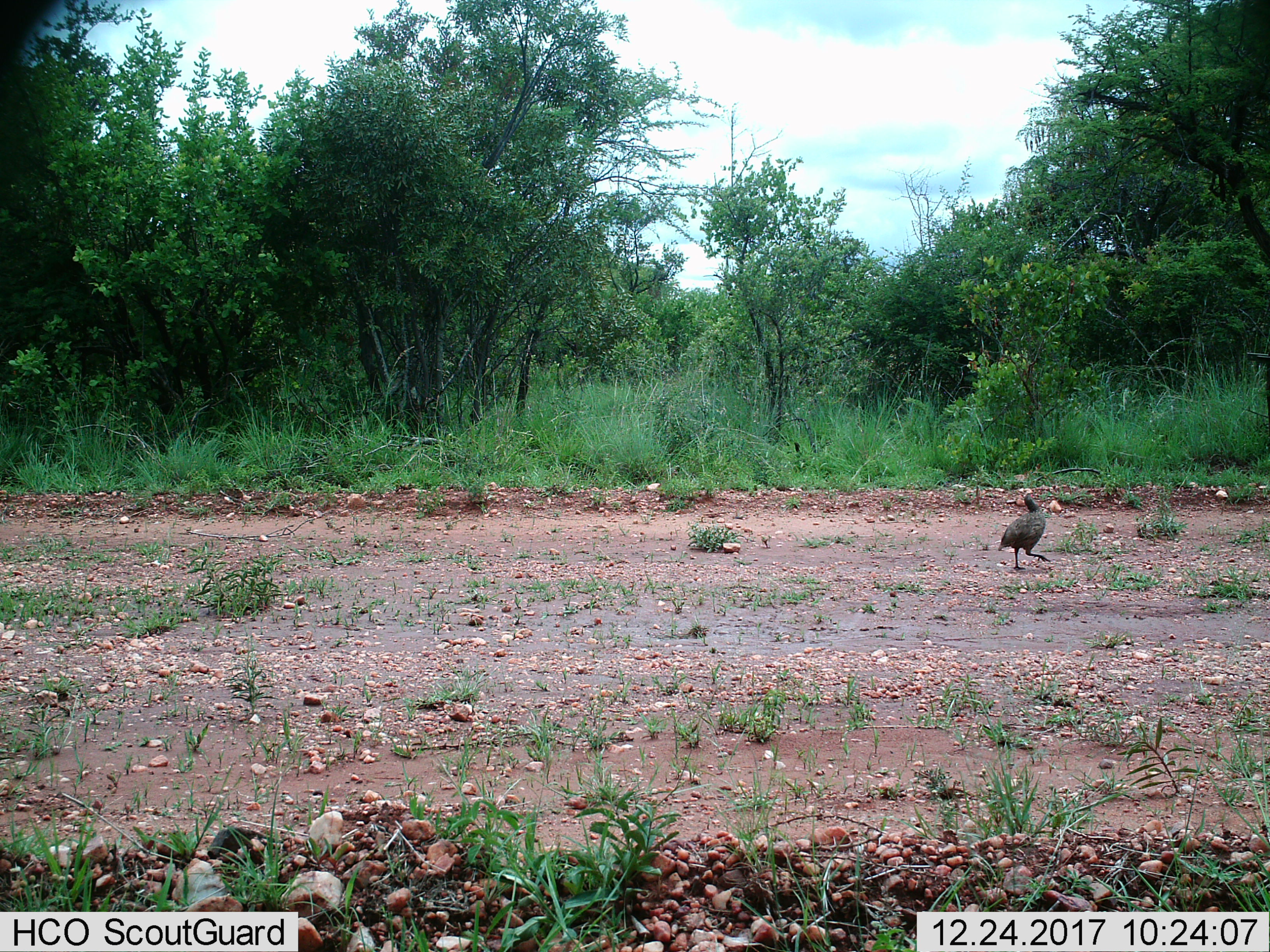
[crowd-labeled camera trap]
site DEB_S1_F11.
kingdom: Animalia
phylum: Chordata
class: Aves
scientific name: Aves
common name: bird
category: birdother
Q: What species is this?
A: Birdother (bird) (Aves).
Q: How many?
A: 1.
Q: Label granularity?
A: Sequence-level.